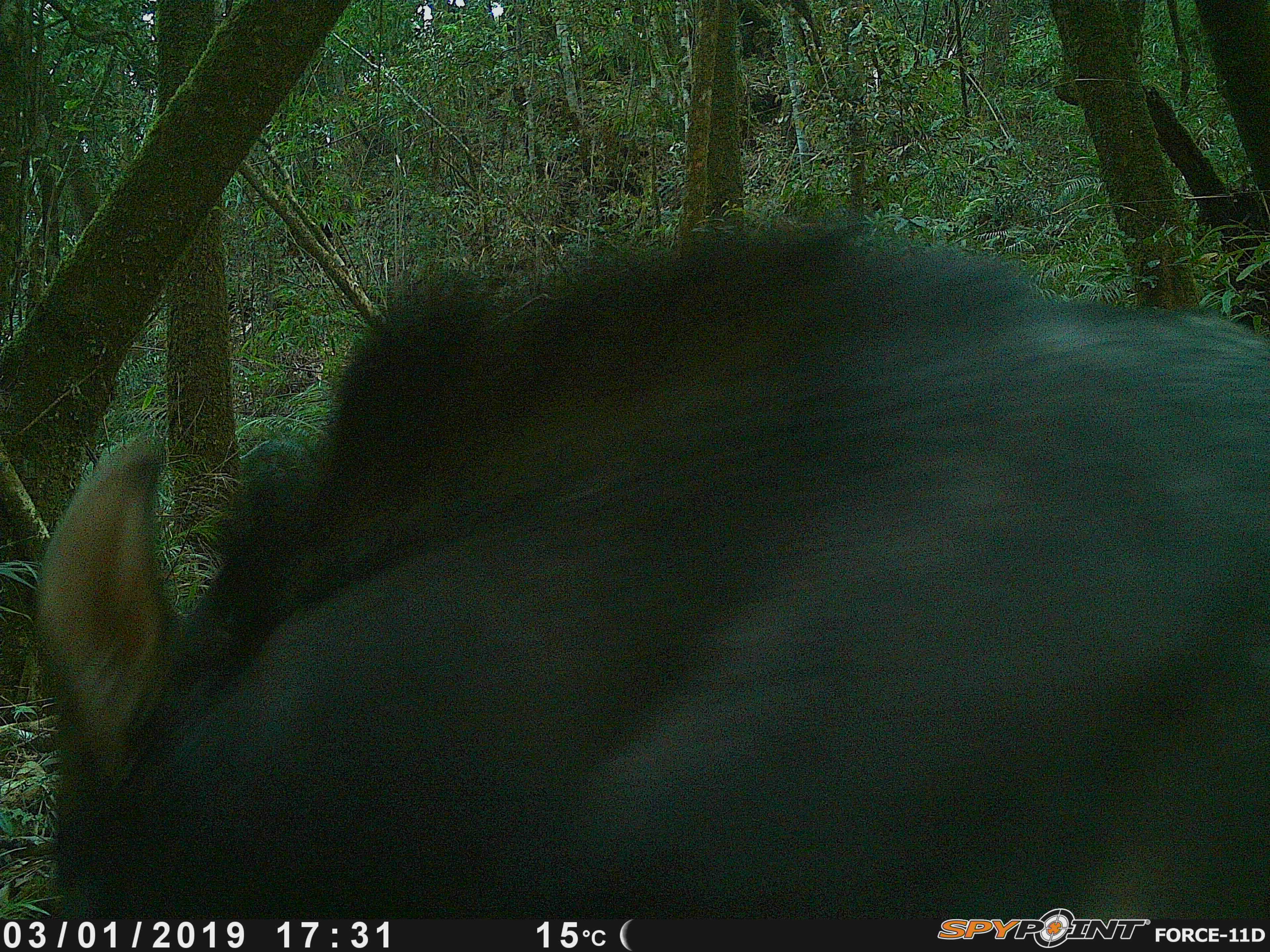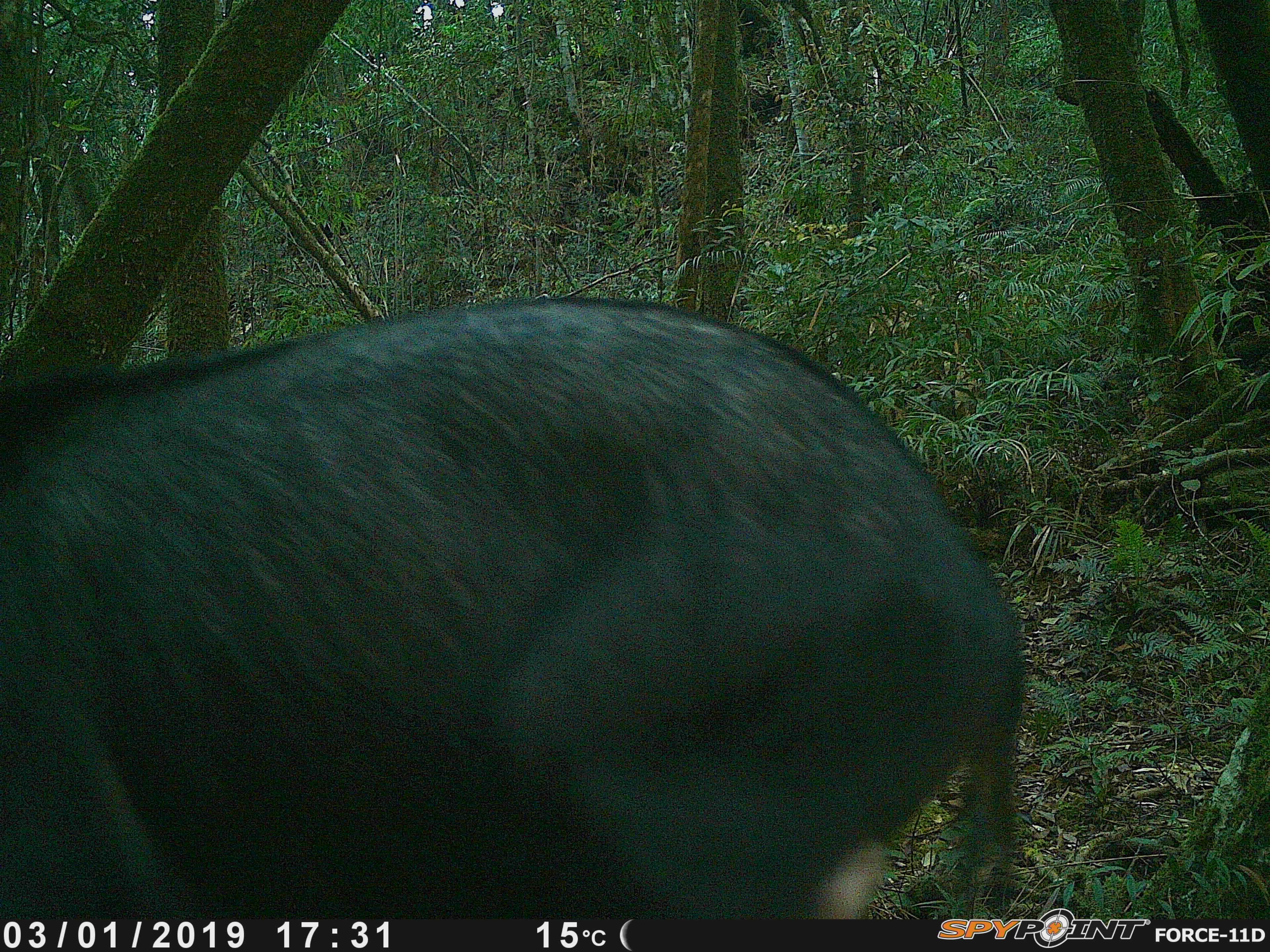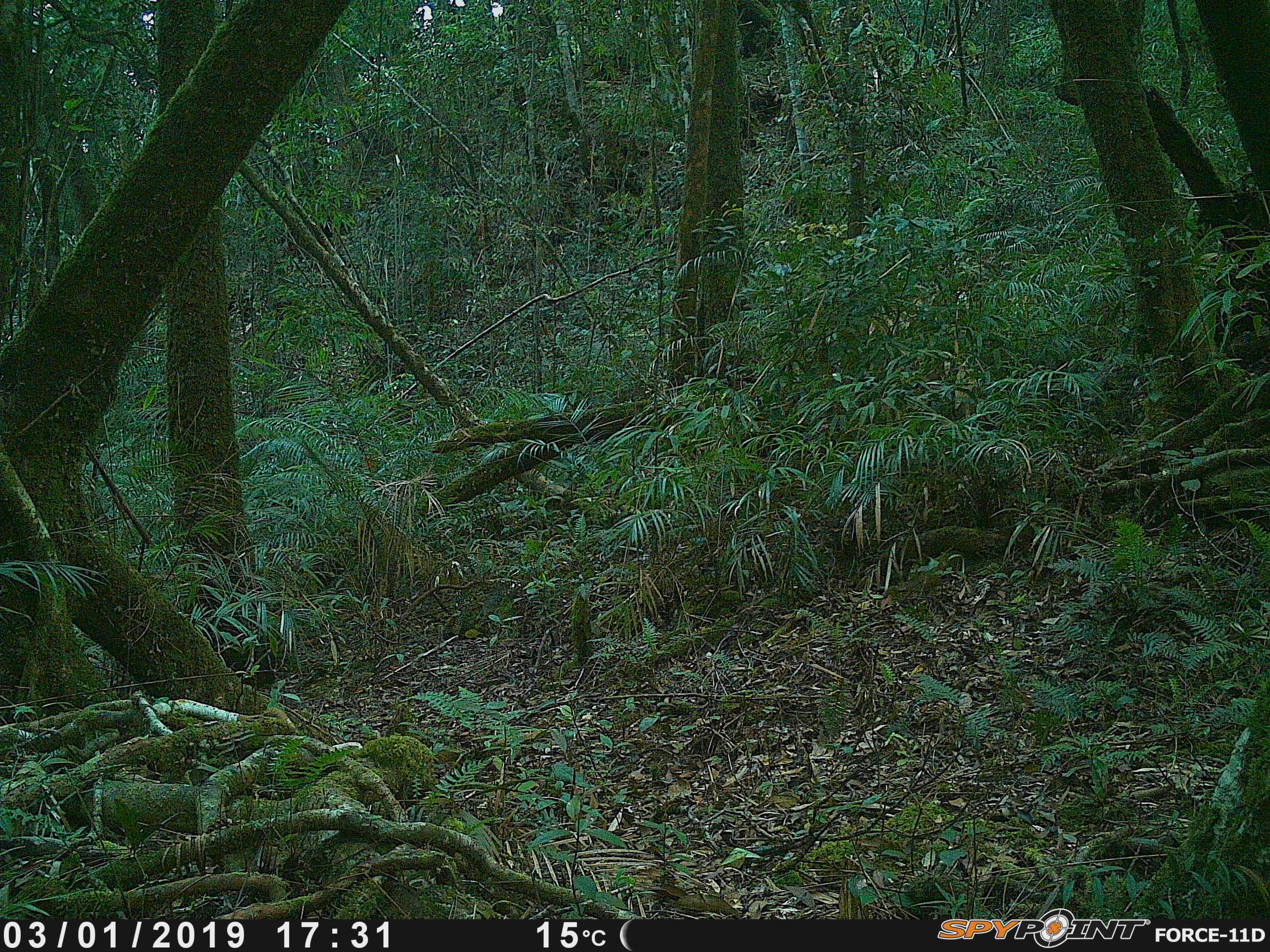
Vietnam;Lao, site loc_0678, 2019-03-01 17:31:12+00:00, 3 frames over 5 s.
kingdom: Animalia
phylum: Chordata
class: Mammalia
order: Artiodactyla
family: Bovidae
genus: Capricornis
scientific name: Capricornis sumatraensis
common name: chinese serow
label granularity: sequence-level